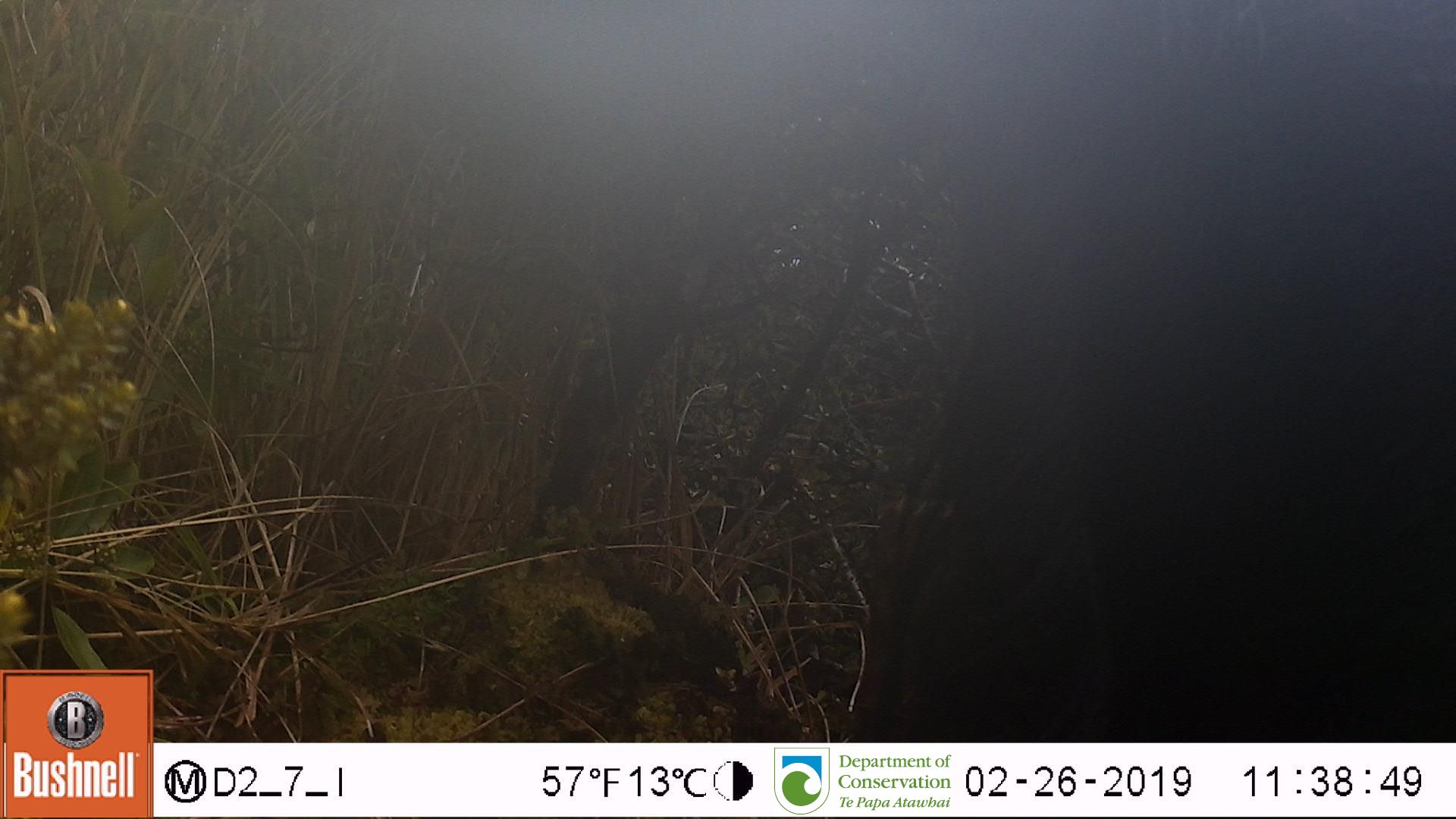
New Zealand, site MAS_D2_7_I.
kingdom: Animalia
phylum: Chordata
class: Mammalia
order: Artiodactyla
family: Suidae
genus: Sus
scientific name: Sus scrofa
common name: pig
Pig (Sus scrofa).